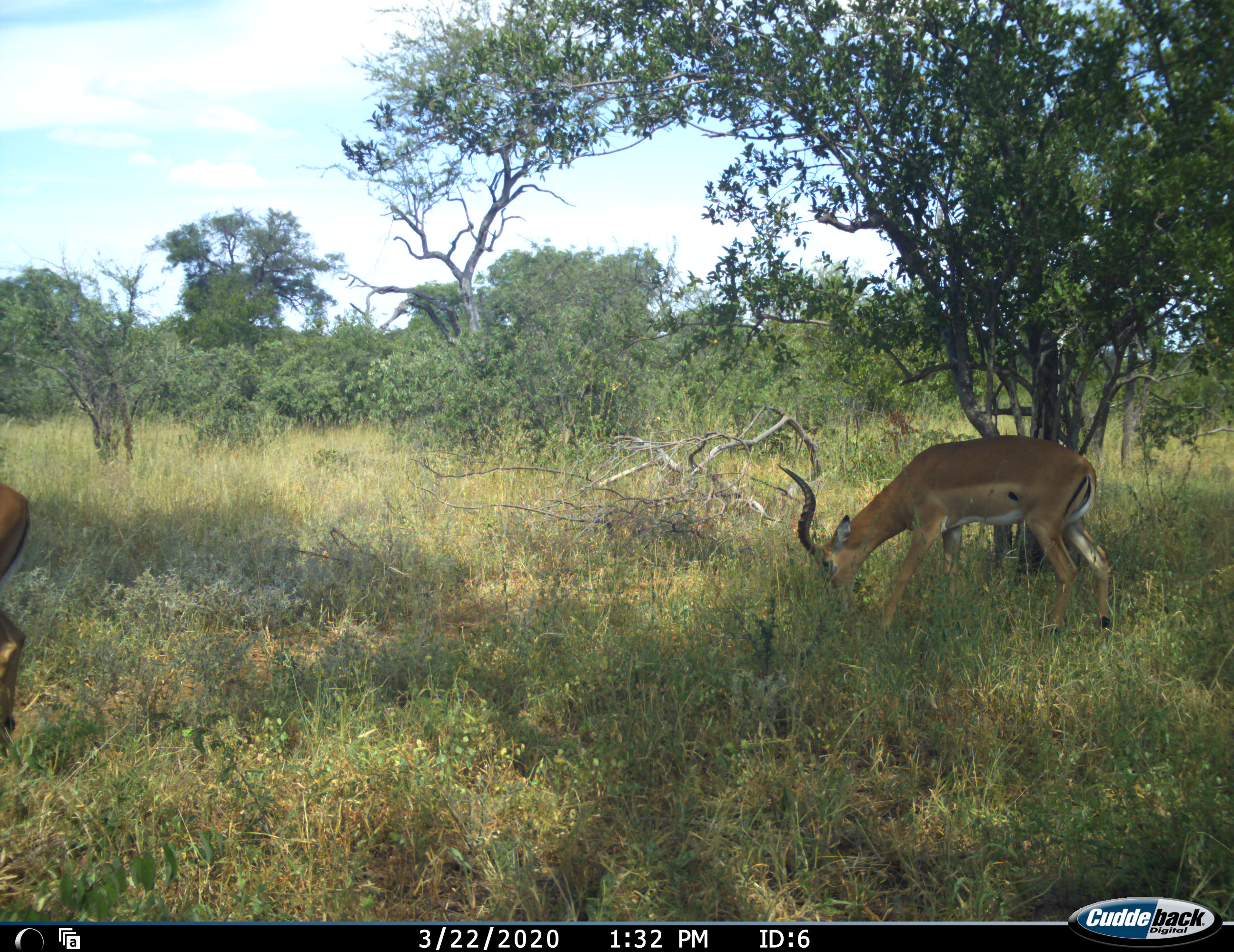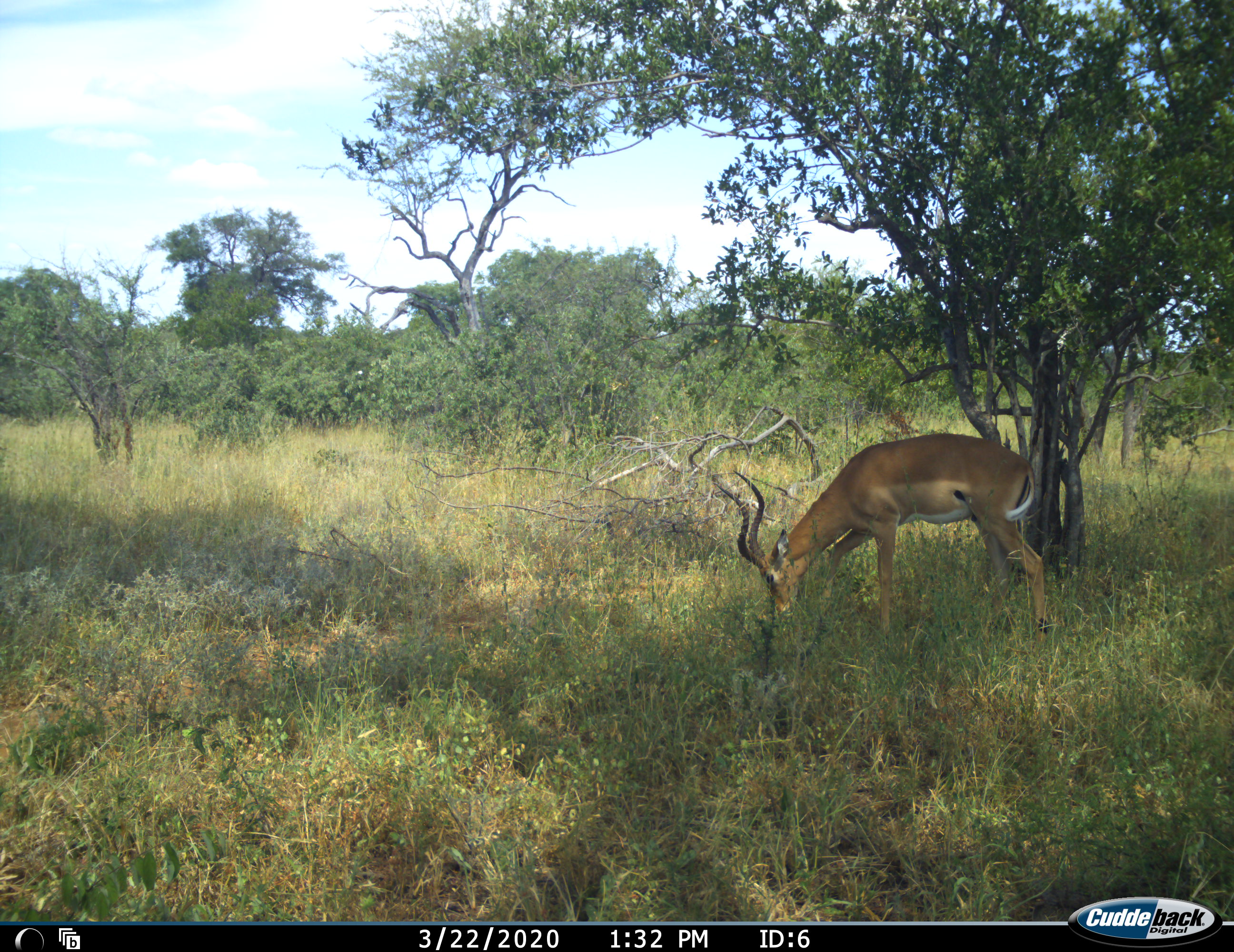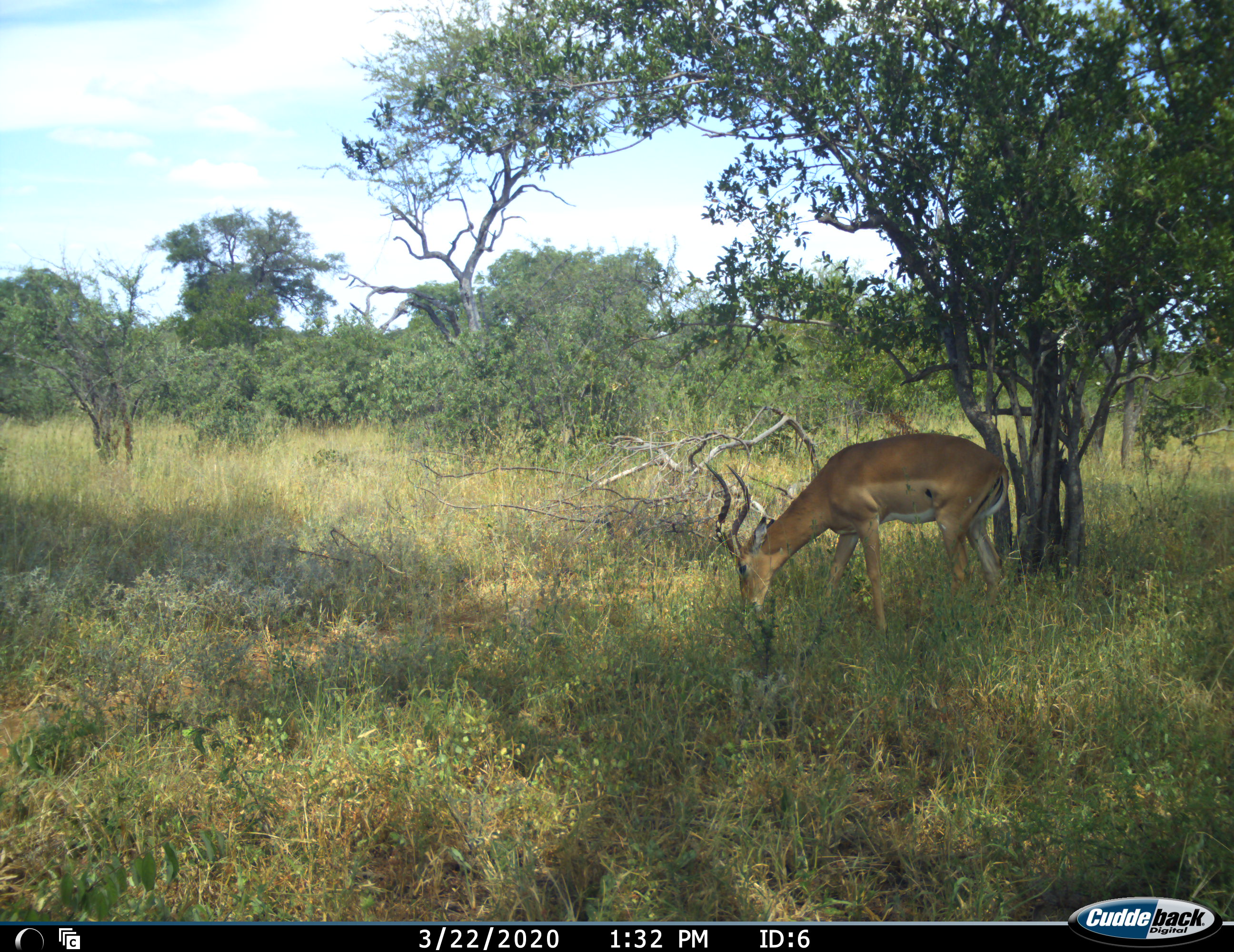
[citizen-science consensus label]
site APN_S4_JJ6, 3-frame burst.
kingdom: Animalia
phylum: Chordata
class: Mammalia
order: Artiodactyla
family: Bovidae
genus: Aepyceros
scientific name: Aepyceros melampus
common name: impala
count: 2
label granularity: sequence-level